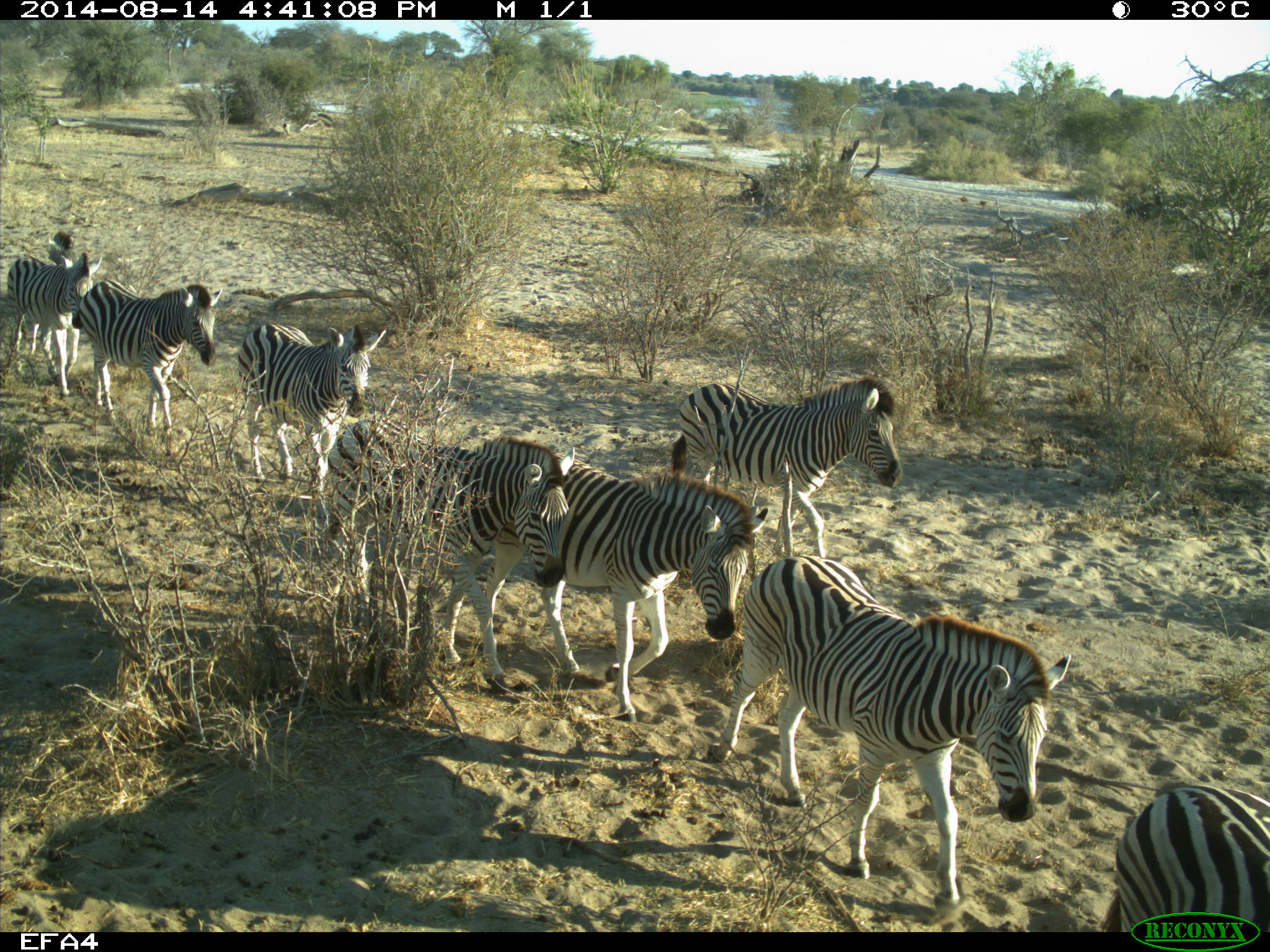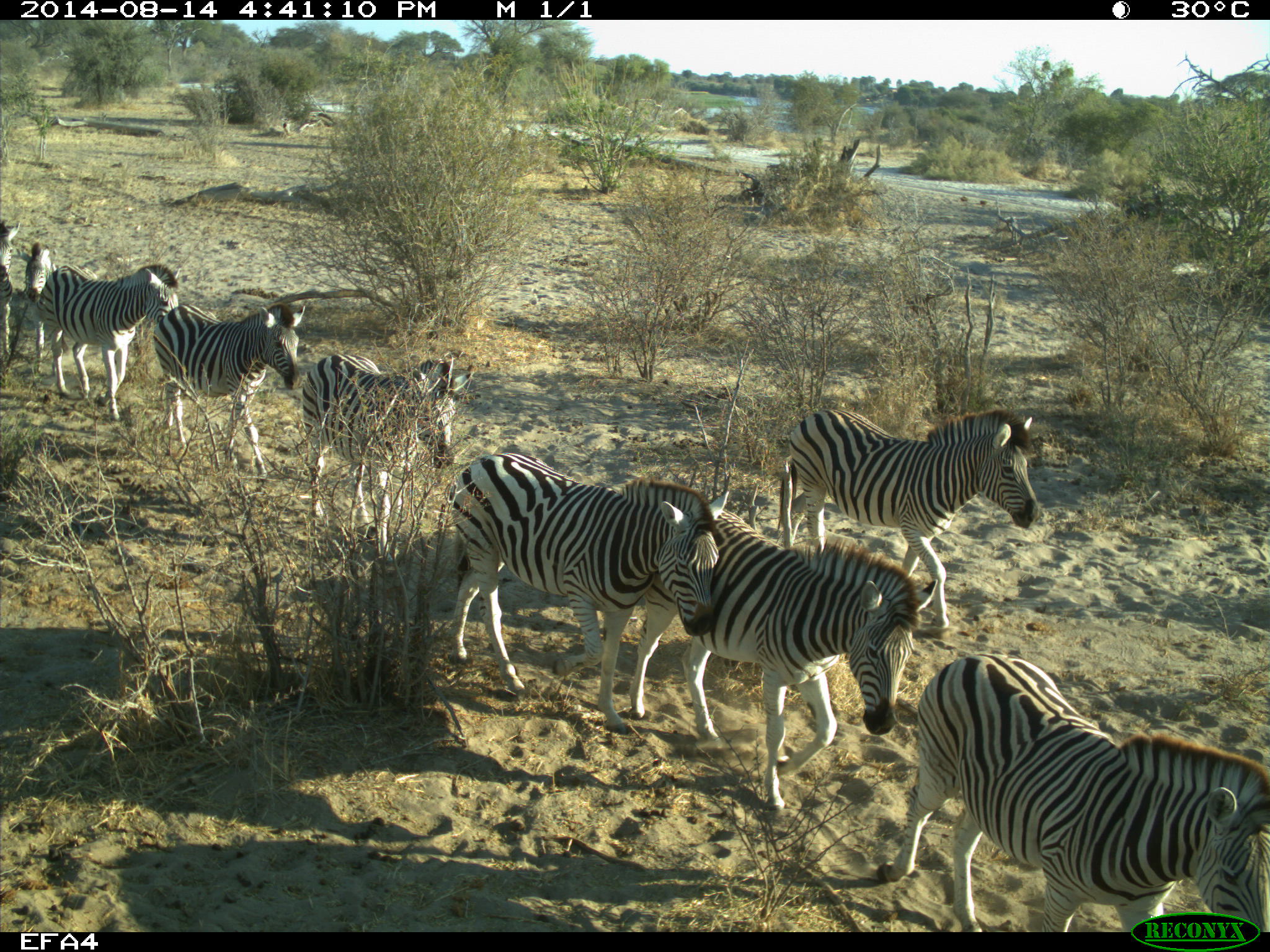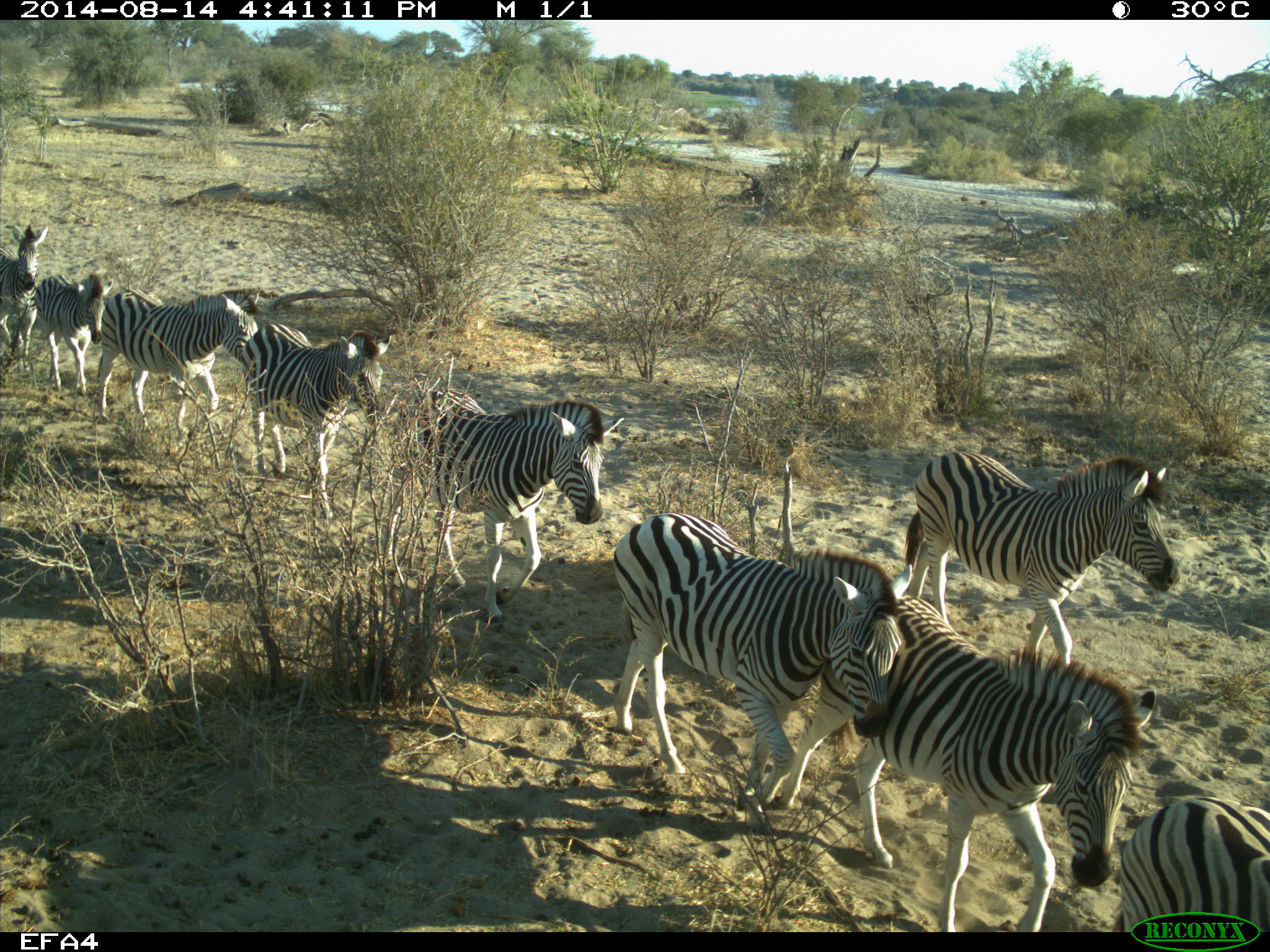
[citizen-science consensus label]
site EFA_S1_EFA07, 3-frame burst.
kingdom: Animalia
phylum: Chordata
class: Mammalia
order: Perissodactyla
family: Equidae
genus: Equus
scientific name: Equus quagga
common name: plains zebra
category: zebraplains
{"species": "zebraplains (plains zebra) (Equus quagga)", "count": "9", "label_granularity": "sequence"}